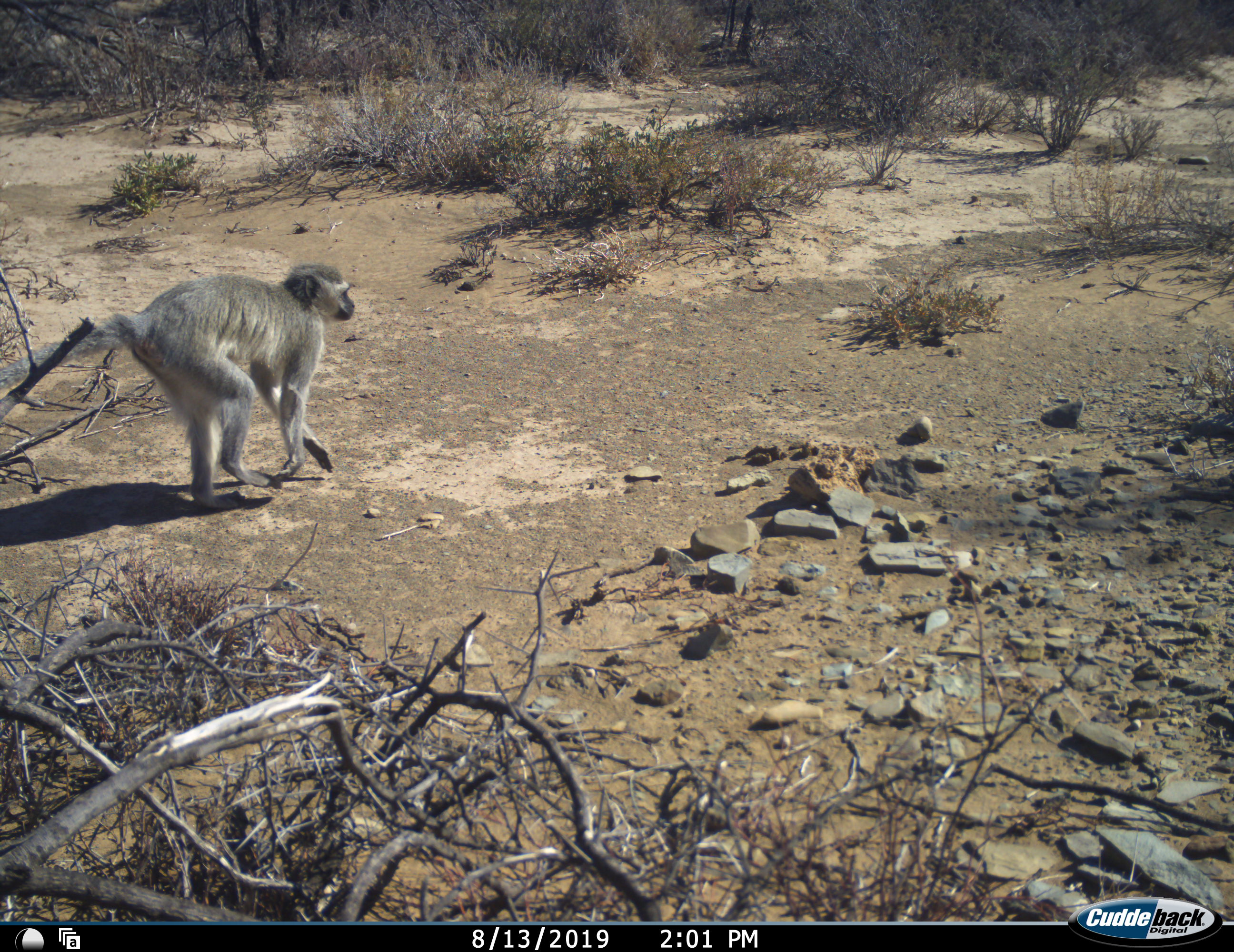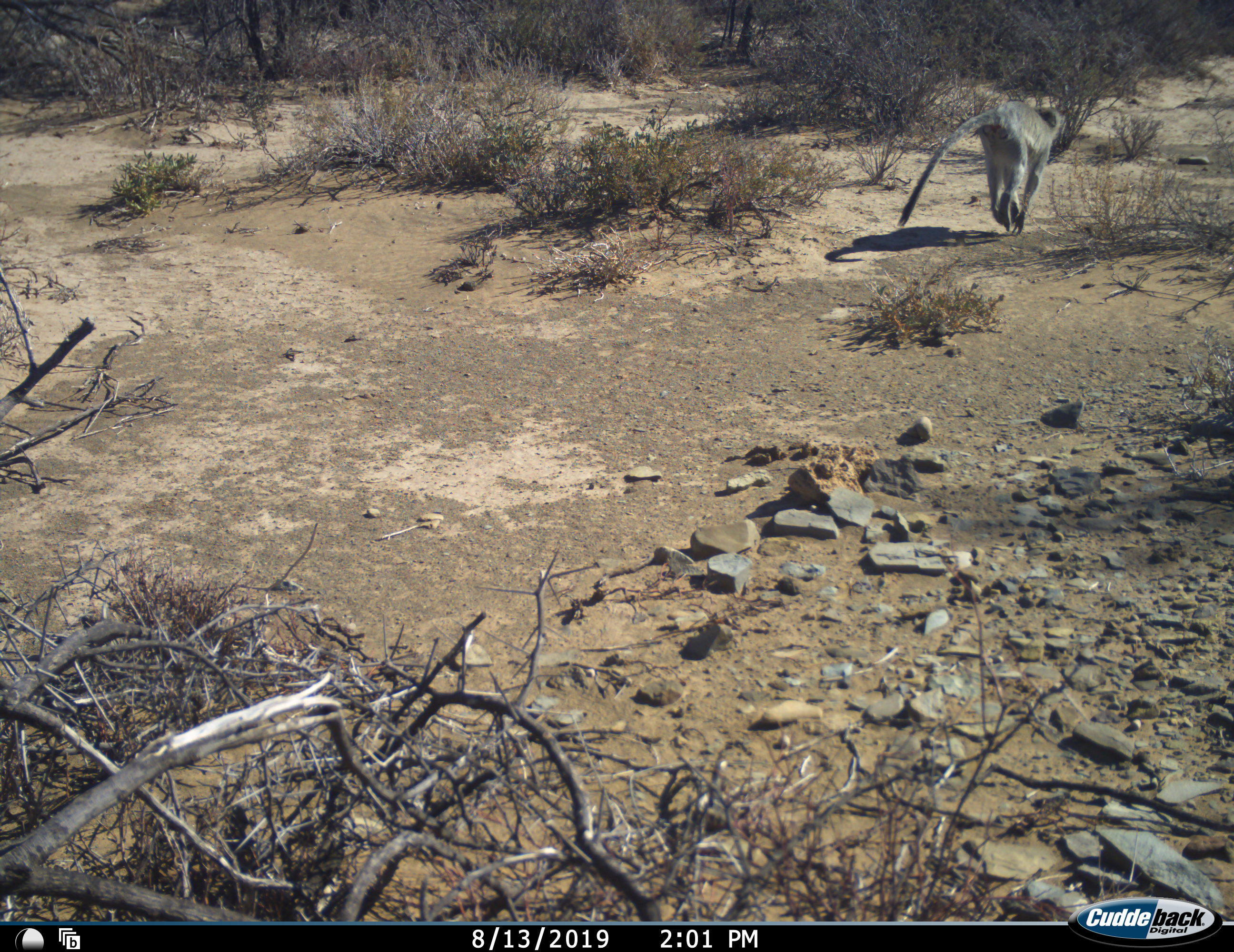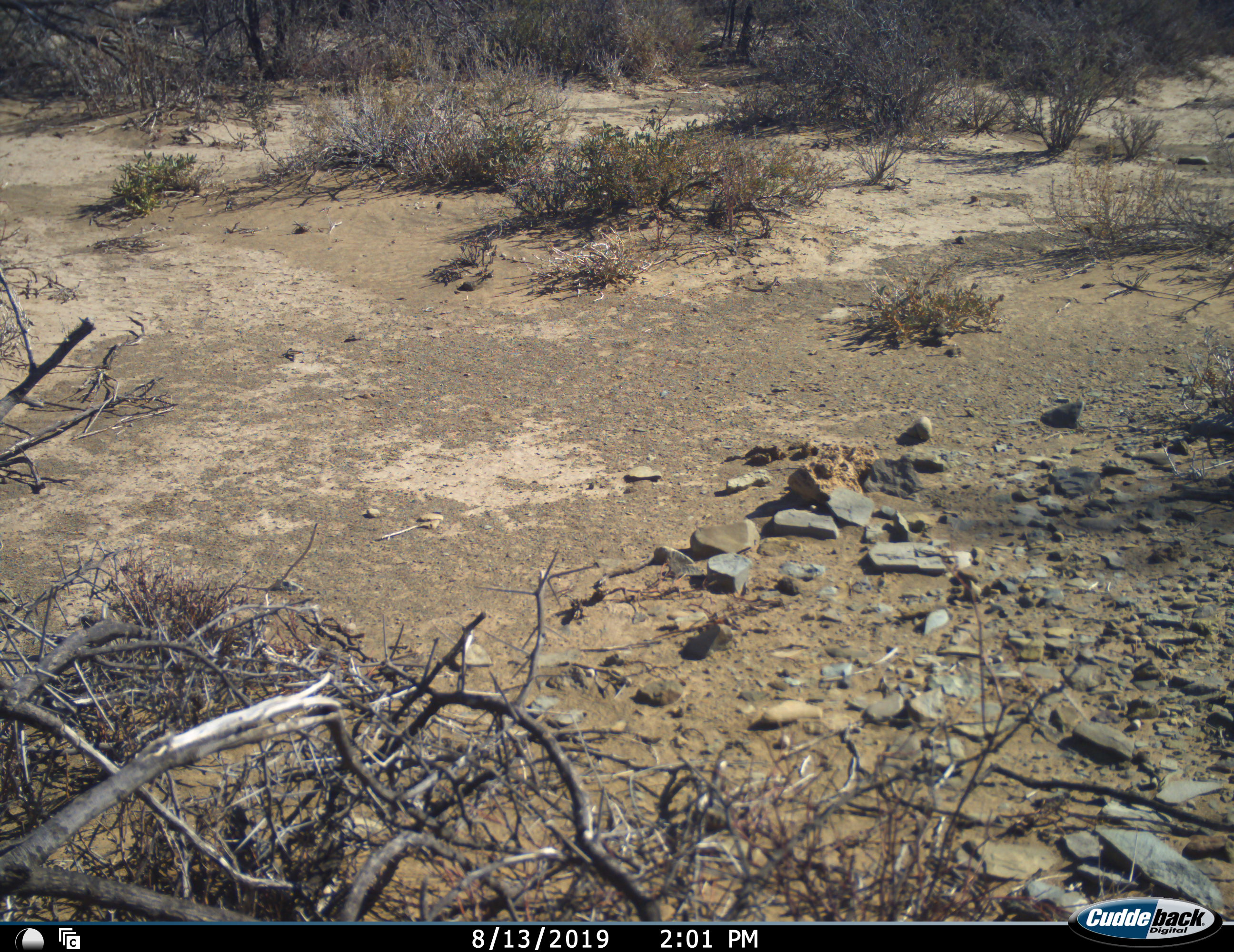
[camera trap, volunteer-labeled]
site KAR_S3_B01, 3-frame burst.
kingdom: Animalia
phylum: Chordata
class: Mammalia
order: Primates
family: Cercopithecidae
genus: Chlorocebus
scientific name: Chlorocebus pygerythrus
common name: vervet monkey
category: monkeyvervet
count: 1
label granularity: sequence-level